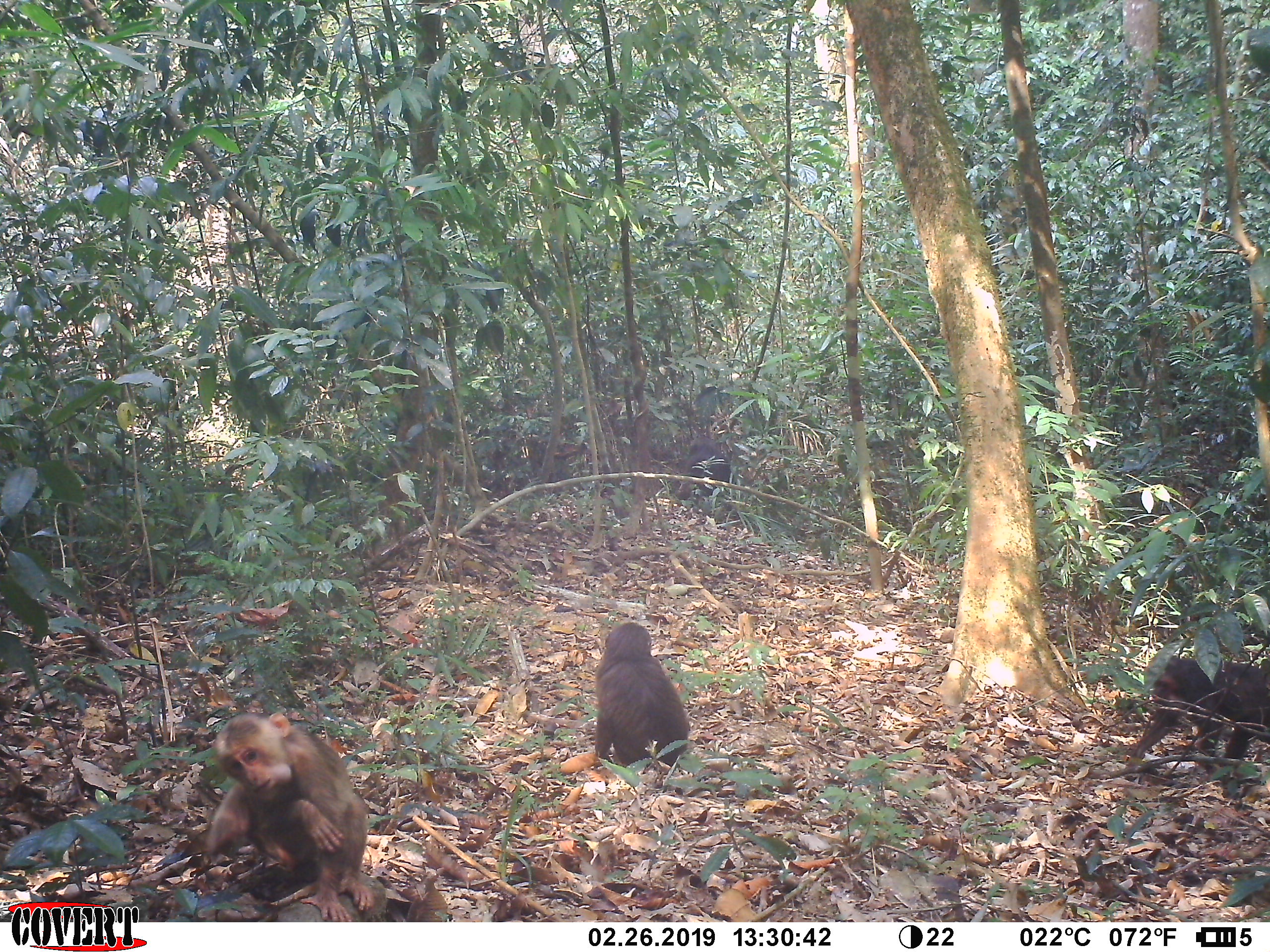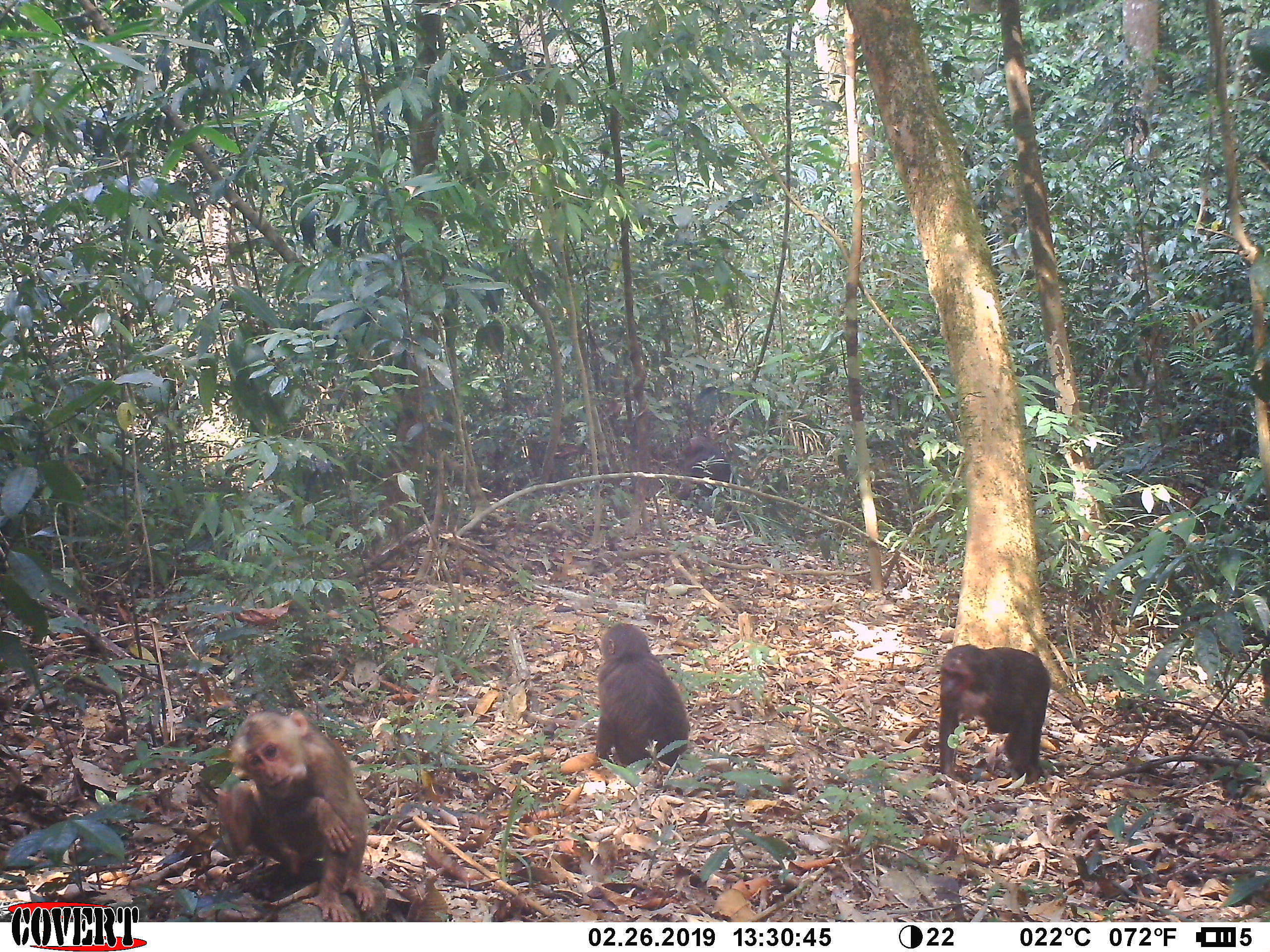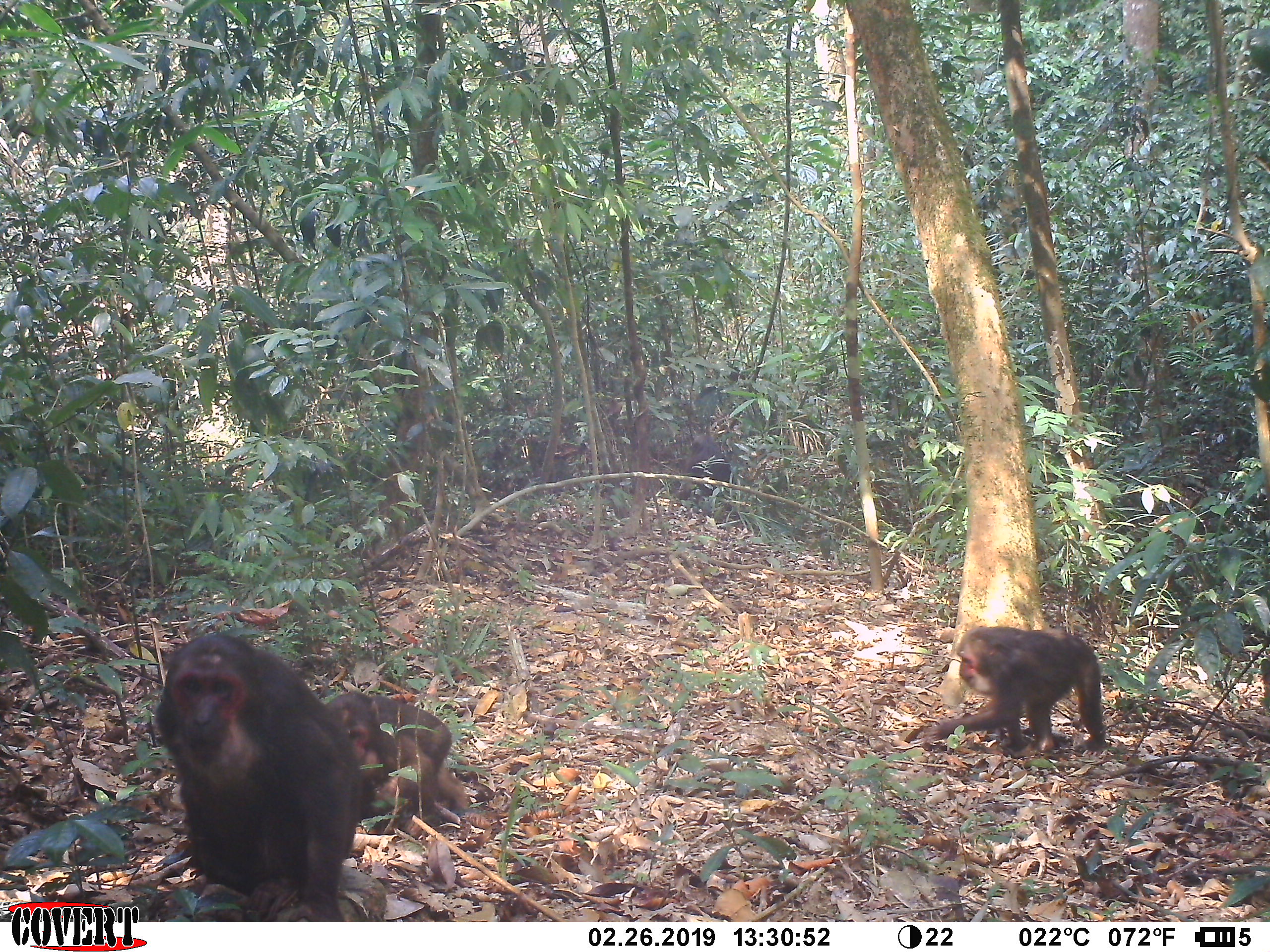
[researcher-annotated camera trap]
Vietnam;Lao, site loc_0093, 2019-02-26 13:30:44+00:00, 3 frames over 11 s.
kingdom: Animalia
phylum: Chordata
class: Mammalia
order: Primates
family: Cercopithecidae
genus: Macaca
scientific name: Macaca arctoides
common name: stump-tailed macaque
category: stump tailed macaque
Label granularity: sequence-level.